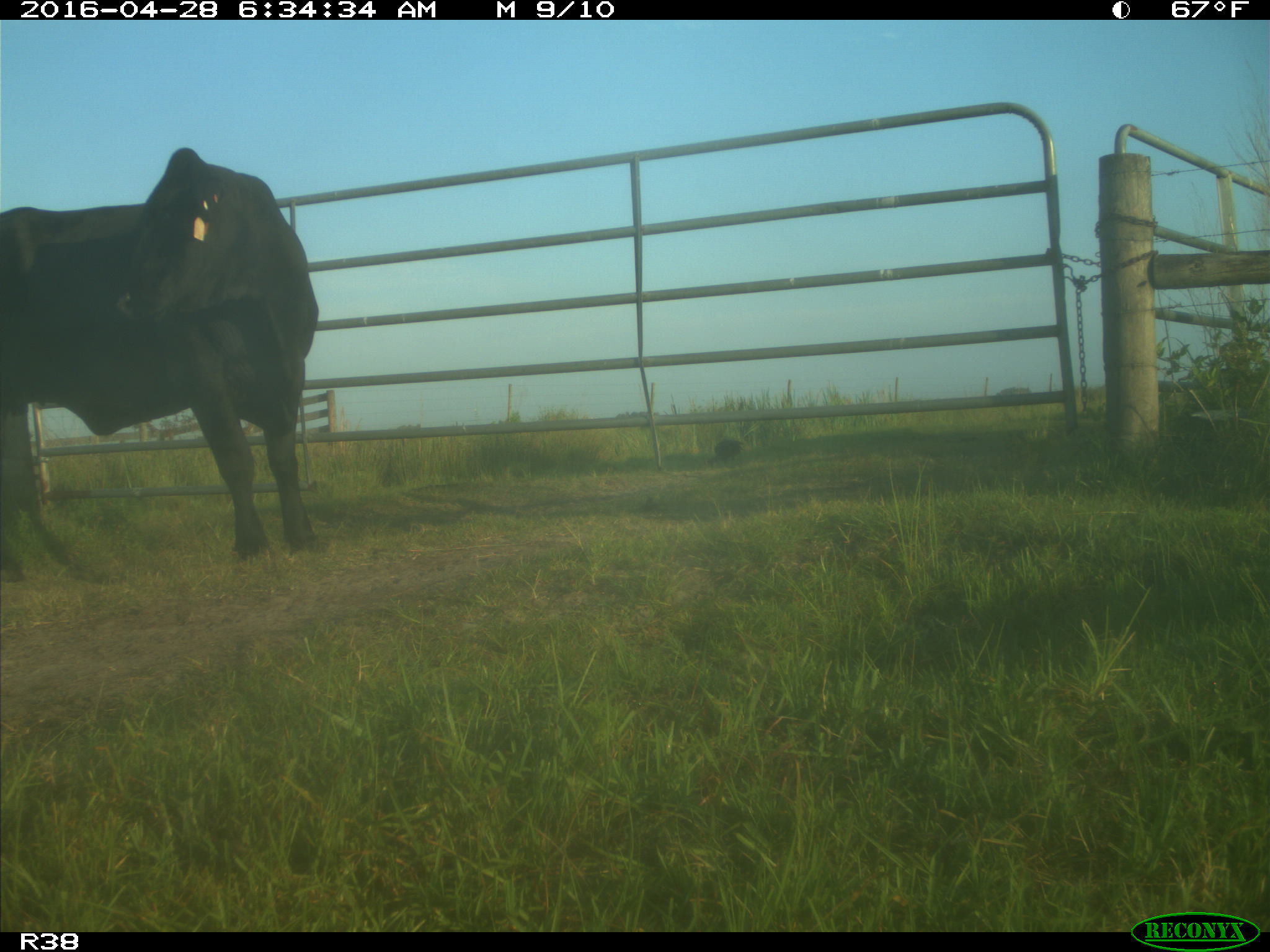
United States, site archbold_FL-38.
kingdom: Animalia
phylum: Chordata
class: Mammalia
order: Artiodactyla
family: Bovidae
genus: Bos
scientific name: Bos taurus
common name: domestic cow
Bos taurus (domestic cow).